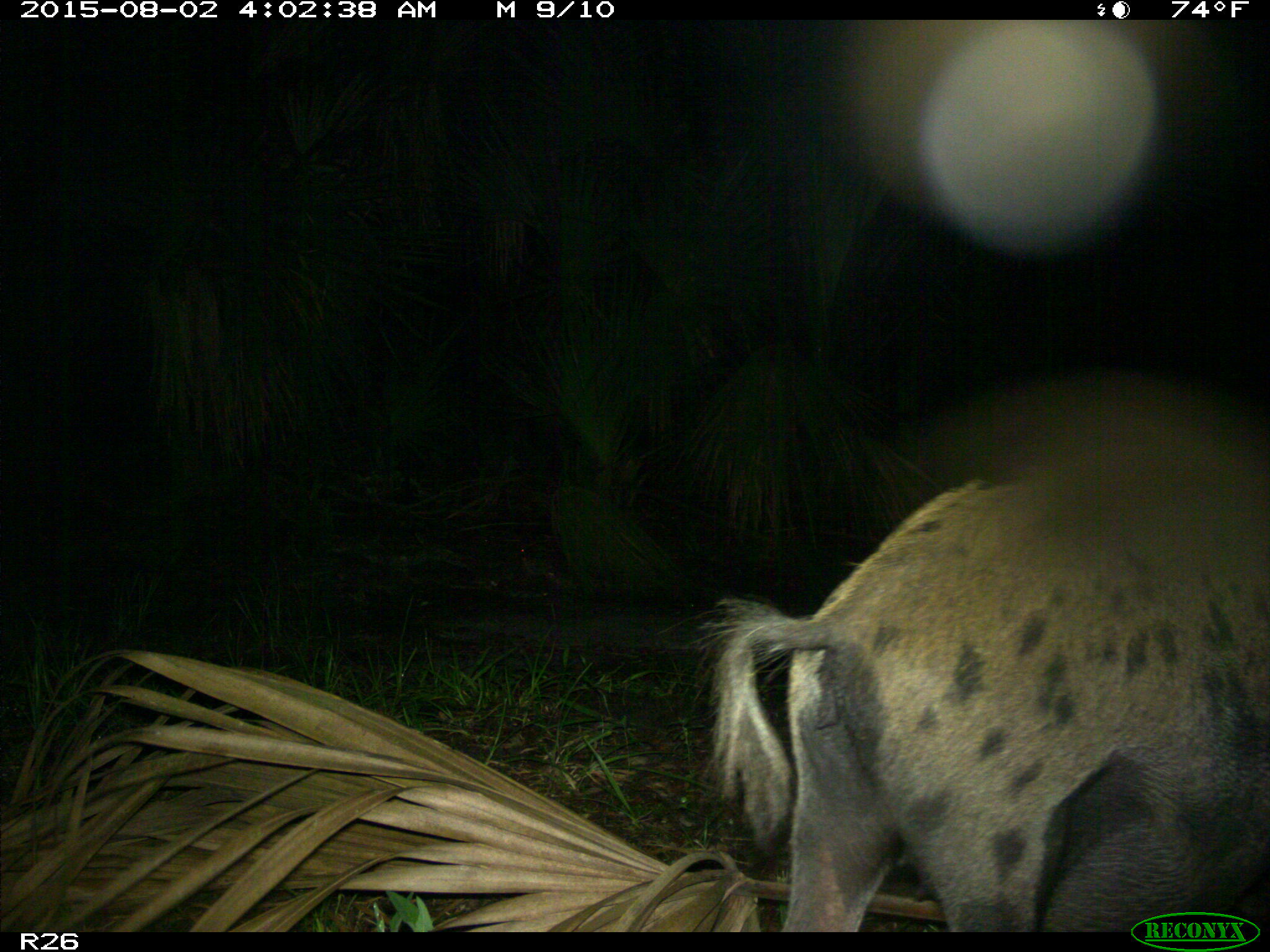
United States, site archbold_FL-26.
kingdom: Animalia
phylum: Chordata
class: Mammalia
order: Artiodactyla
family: Suidae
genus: Sus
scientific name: Sus scrofa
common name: wild boar